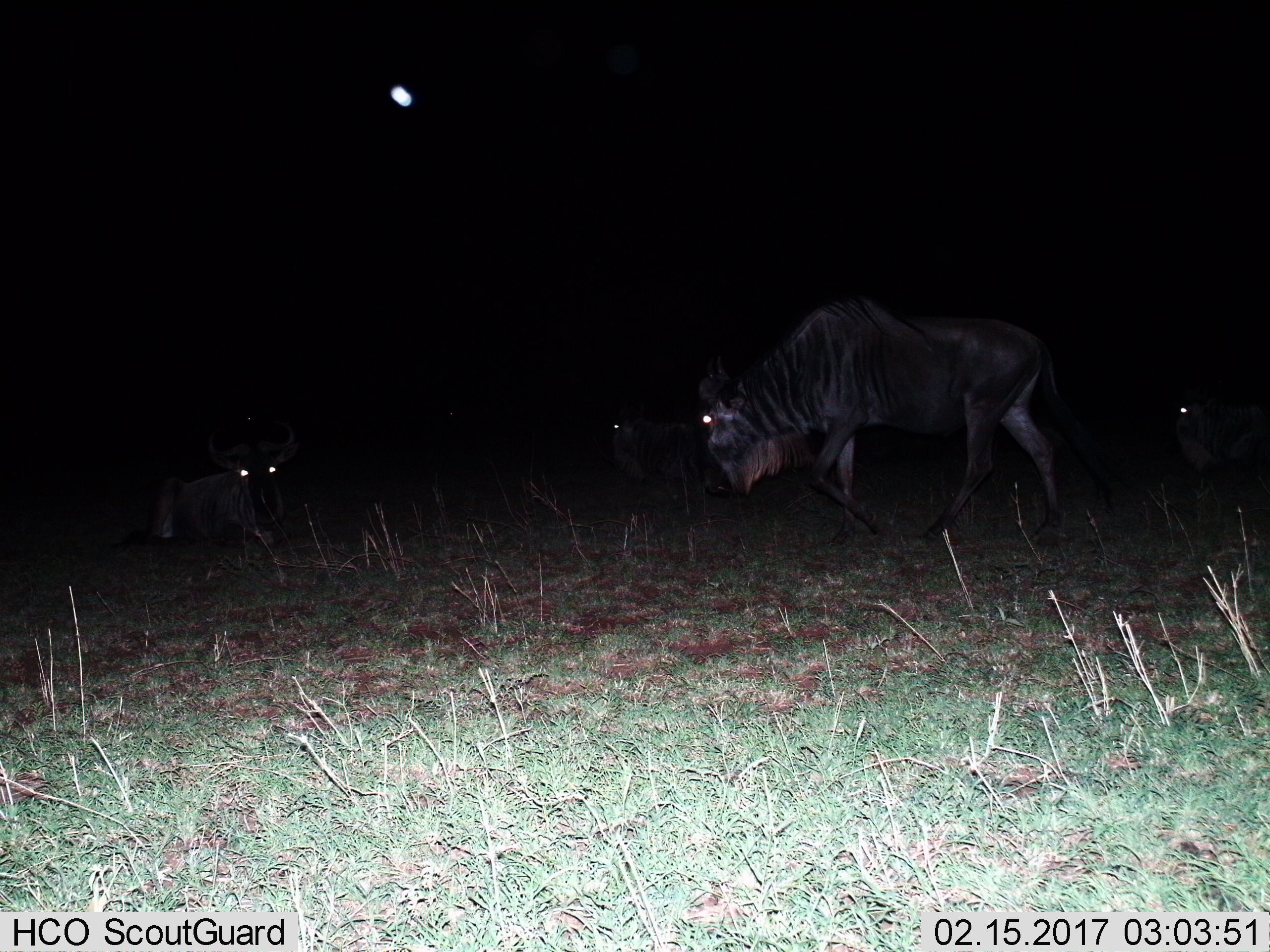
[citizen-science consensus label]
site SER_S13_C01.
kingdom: Animalia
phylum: Chordata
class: Mammalia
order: Artiodactyla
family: Bovidae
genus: Connochaetes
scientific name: Connochaetes taurinus taurinus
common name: blue wildebeest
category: wildebeestblue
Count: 4.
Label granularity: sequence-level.